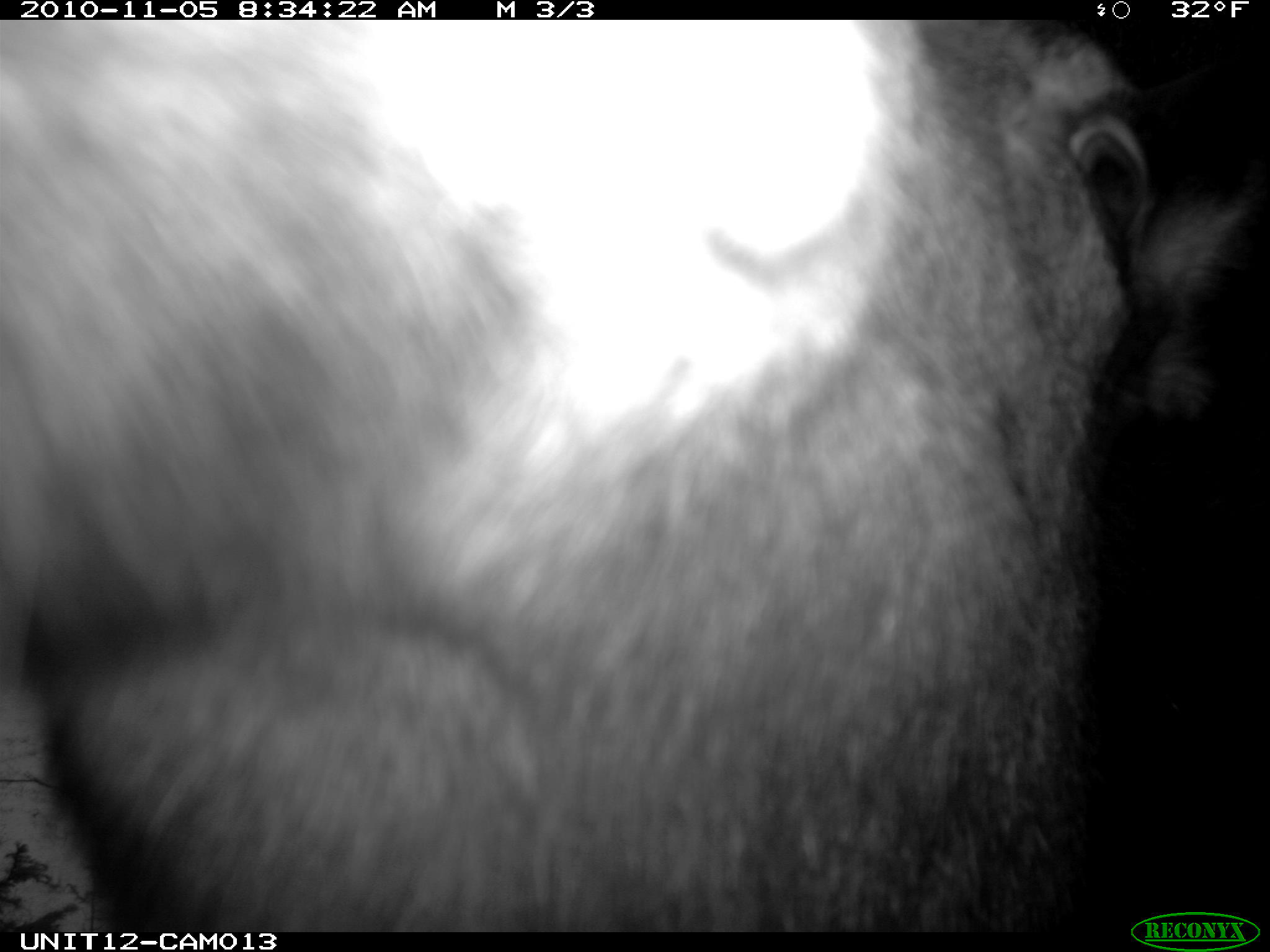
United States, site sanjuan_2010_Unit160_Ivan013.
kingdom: Animalia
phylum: Chordata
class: Mammalia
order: Artiodactyla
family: Cervidae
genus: Alces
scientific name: Alces alces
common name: moose